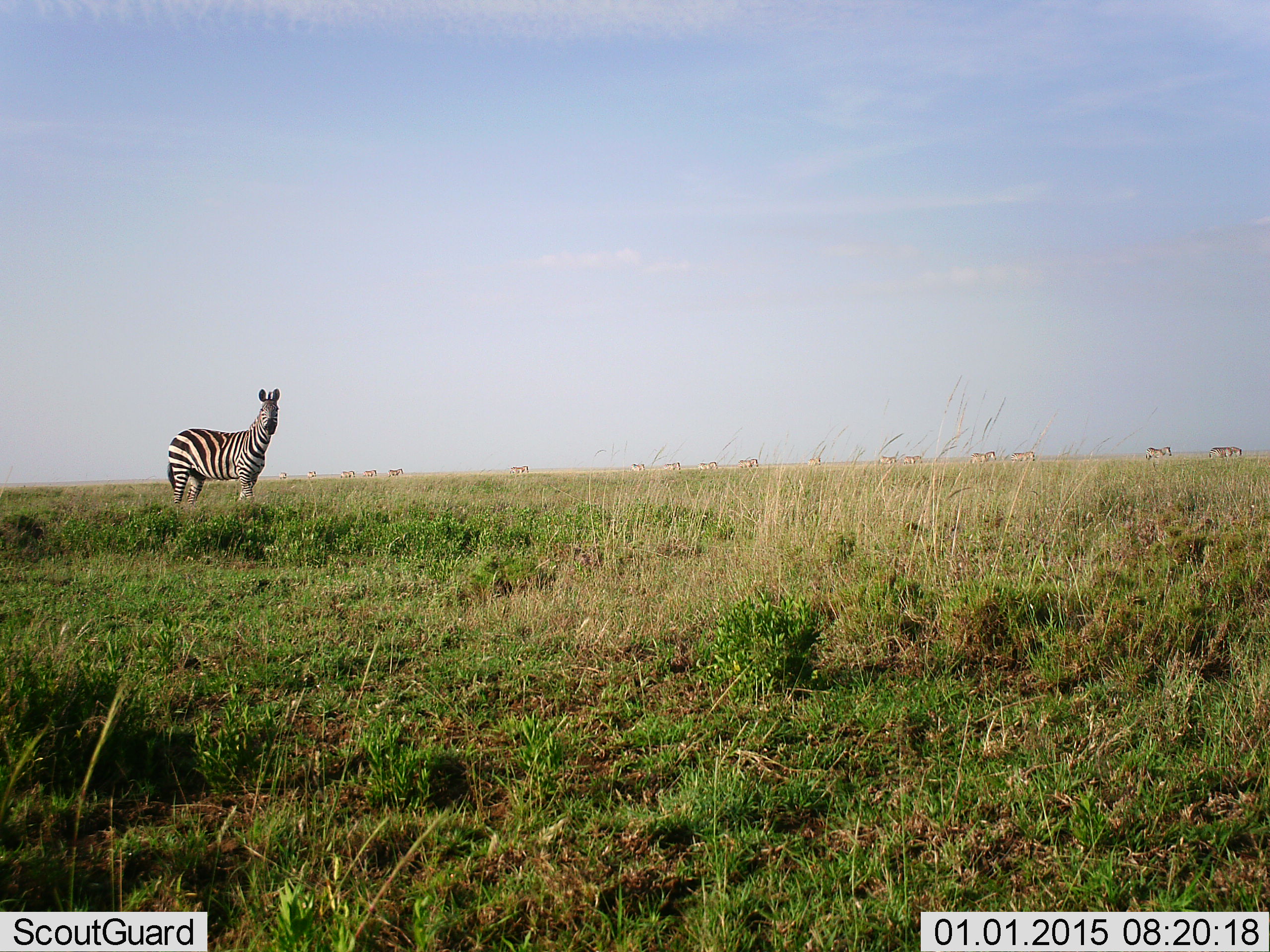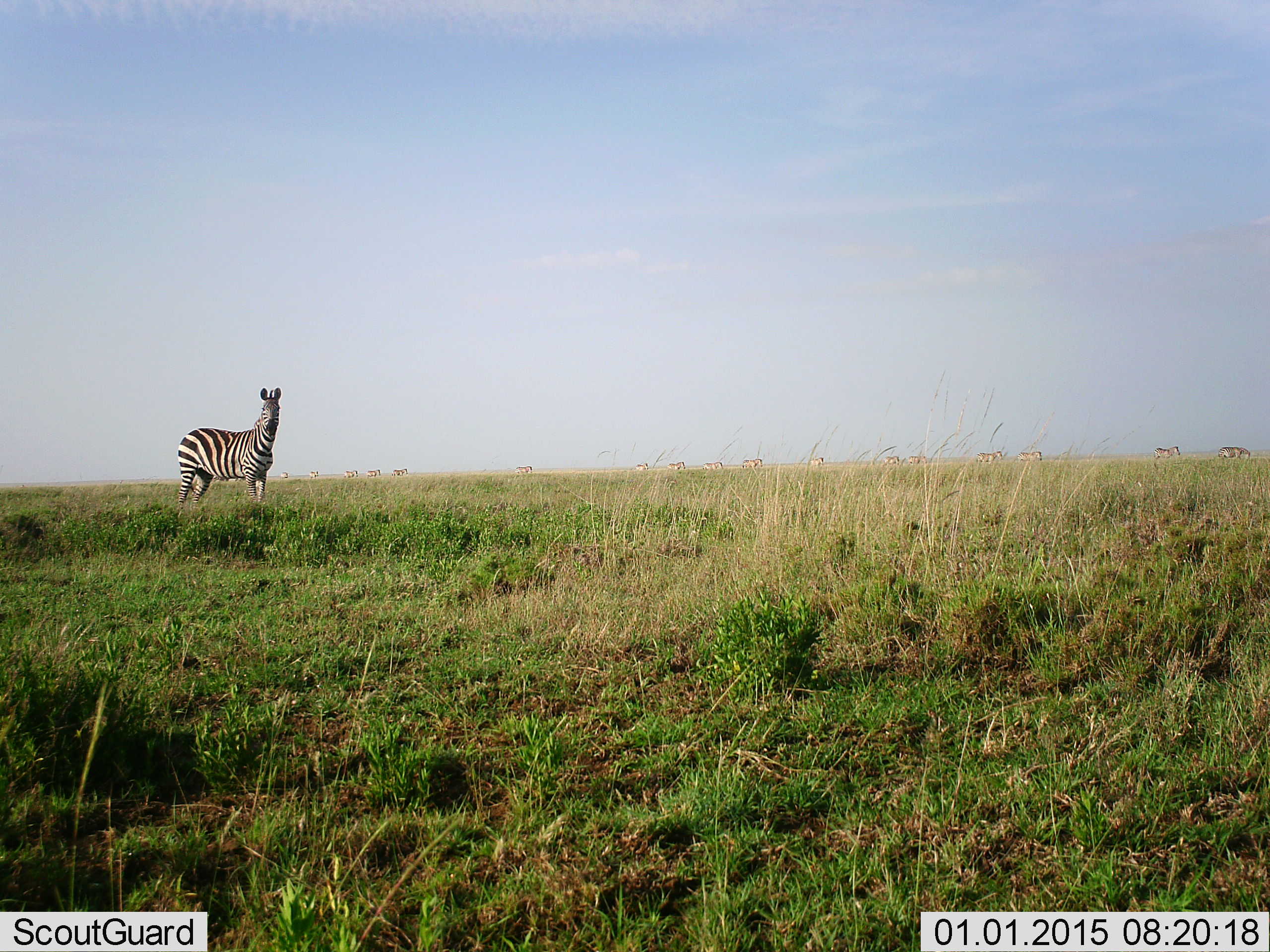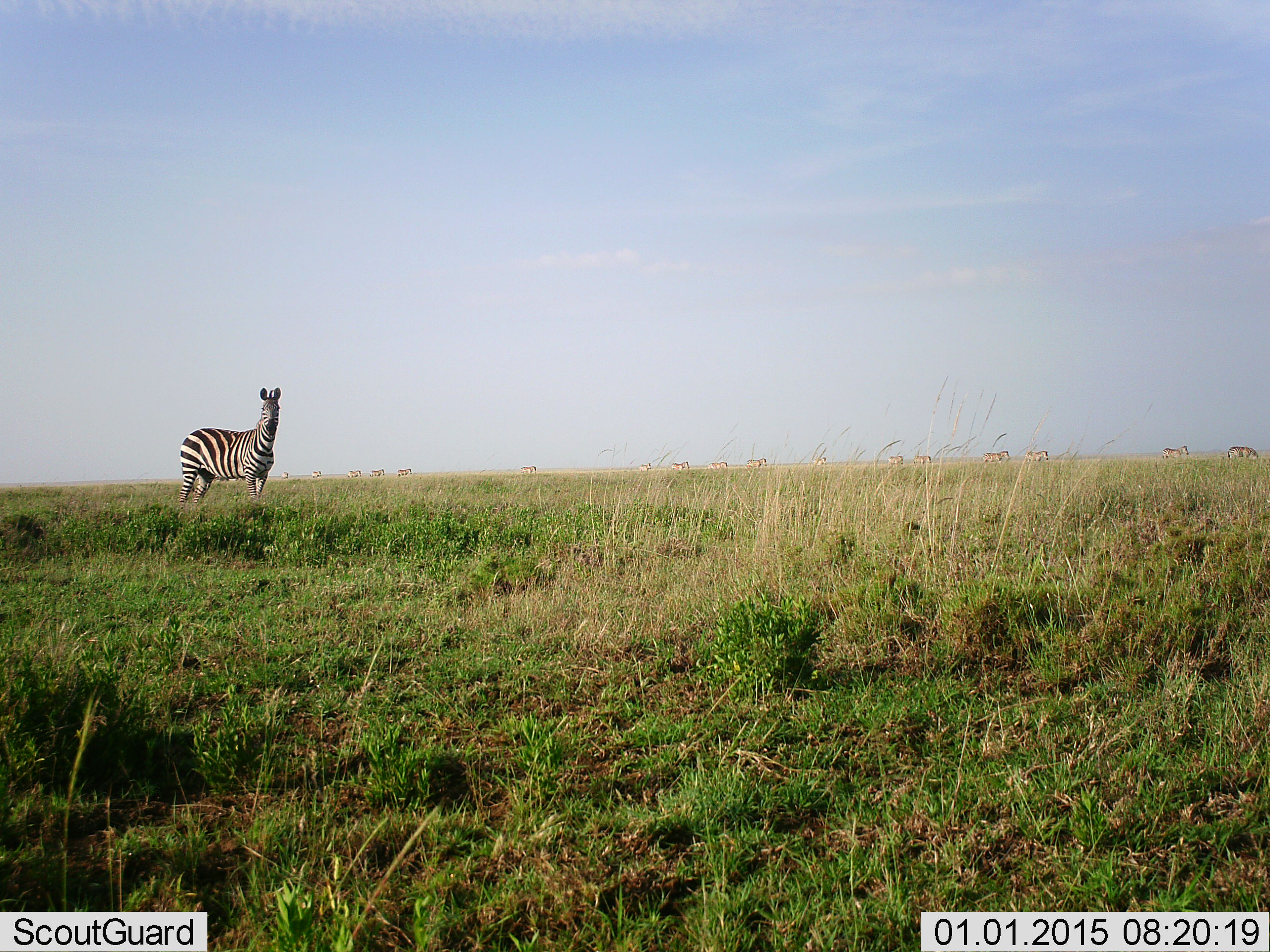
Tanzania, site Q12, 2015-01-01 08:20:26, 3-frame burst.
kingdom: Animalia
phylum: Chordata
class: Mammalia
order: Perissodactyla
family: Equidae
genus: Equus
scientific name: Equus quagga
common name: plains zebra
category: zebra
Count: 1.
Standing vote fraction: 92%.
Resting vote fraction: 0%.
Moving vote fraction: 15%.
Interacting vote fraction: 0%.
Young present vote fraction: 0%.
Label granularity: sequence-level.